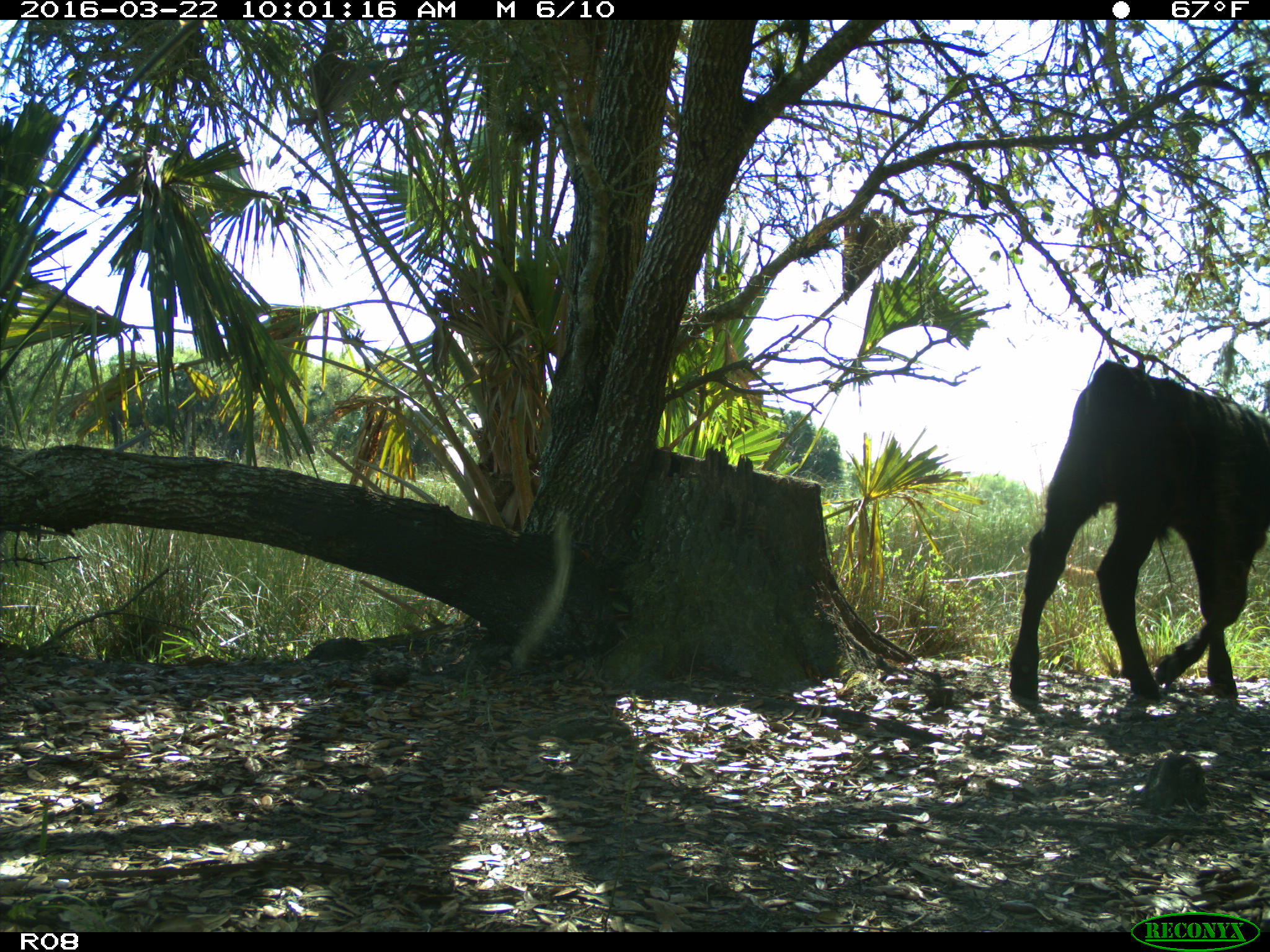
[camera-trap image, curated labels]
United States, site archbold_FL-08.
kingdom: Animalia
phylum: Chordata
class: Mammalia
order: Artiodactyla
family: Bovidae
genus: Bos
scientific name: Bos taurus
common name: domestic cow